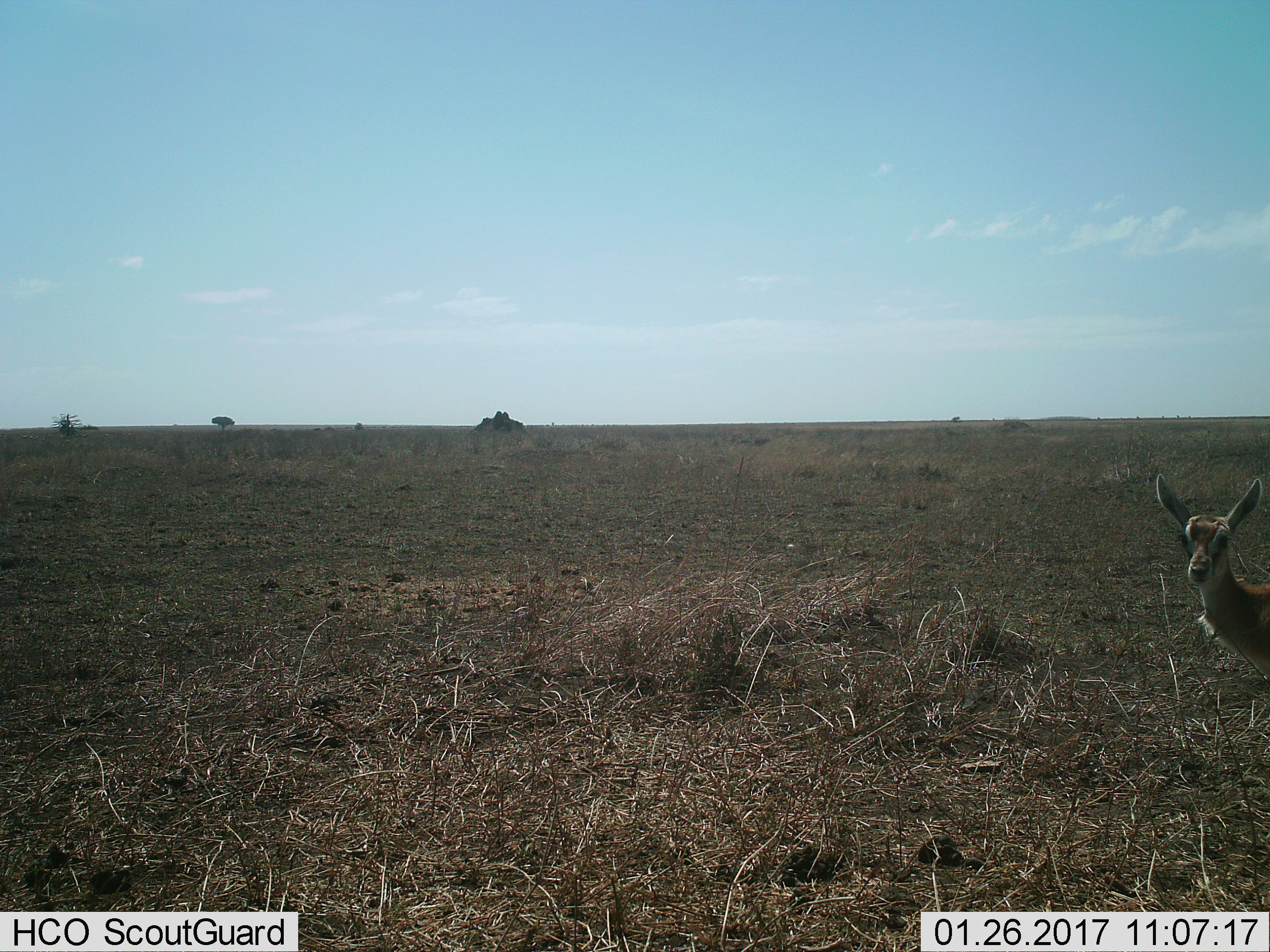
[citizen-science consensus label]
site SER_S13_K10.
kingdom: Animalia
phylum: Chordata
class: Mammalia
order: Artiodactyla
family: Bovidae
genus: Eudorcas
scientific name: Eudorcas thomsonii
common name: thomson's gazelle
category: gazellethomsons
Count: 1.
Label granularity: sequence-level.